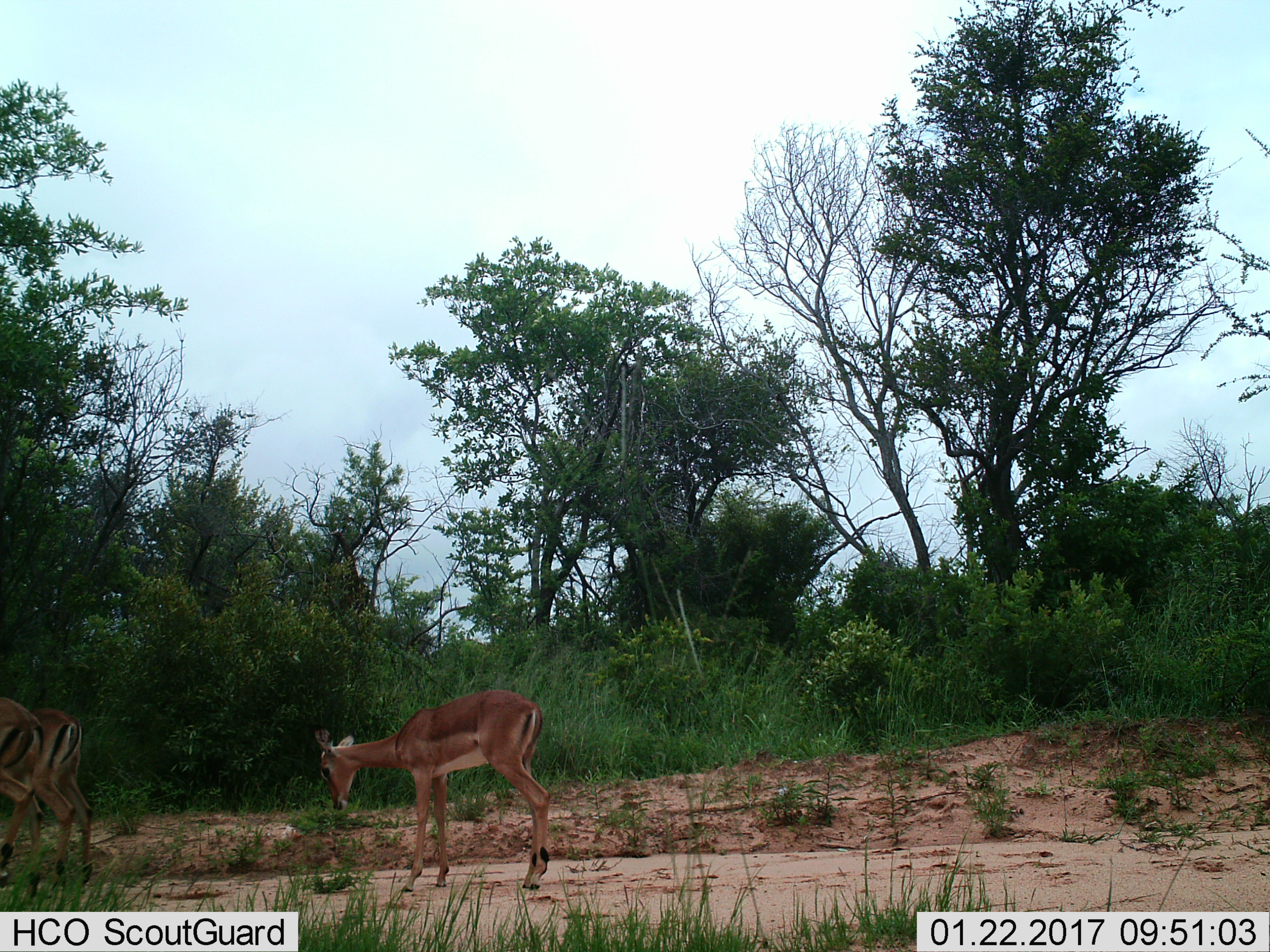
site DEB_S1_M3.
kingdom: Animalia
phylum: Chordata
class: Mammalia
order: Artiodactyla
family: Bovidae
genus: Aepyceros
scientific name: Aepyceros melampus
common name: impala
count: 3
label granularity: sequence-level